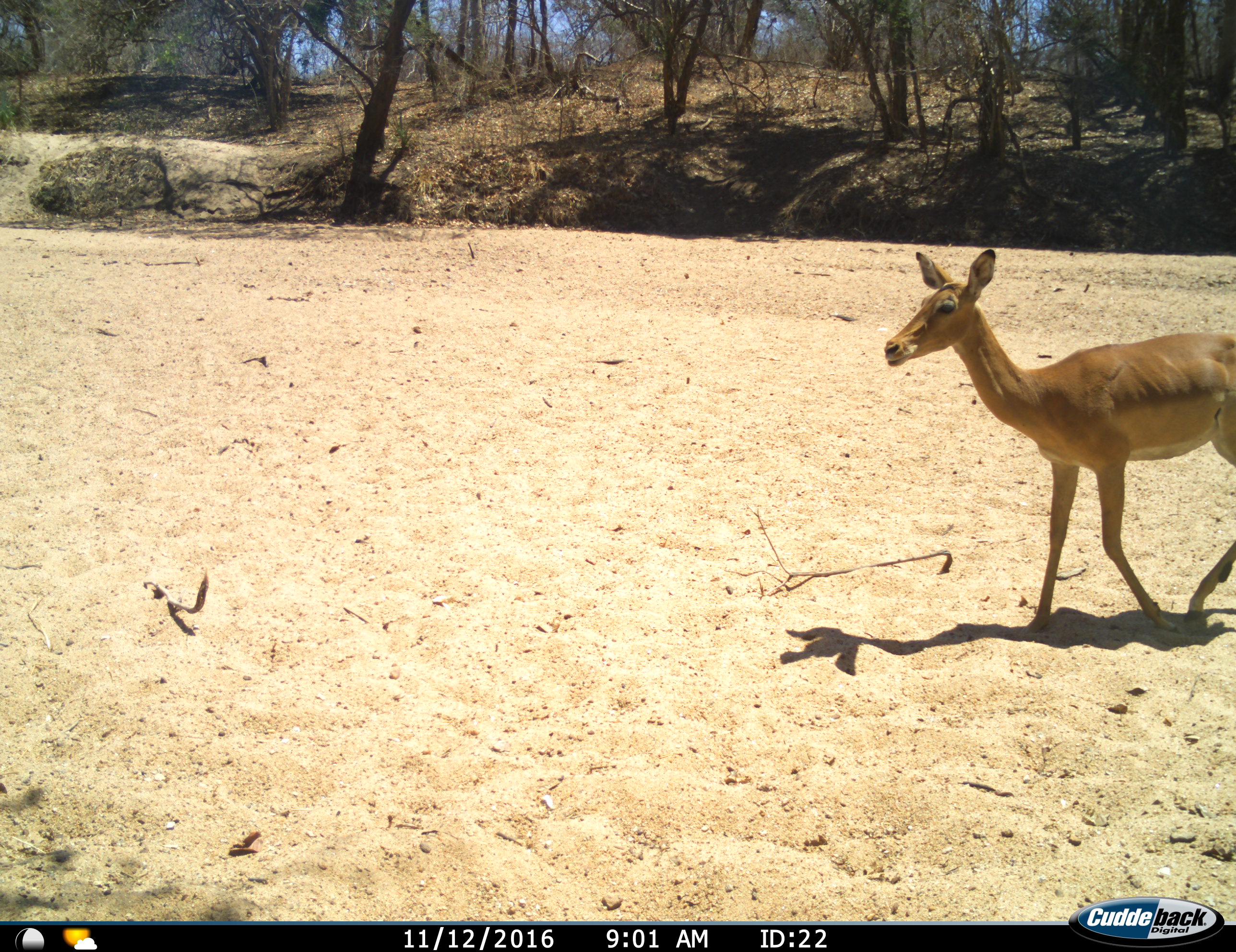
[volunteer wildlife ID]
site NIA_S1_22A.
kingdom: Animalia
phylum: Chordata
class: Mammalia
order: Artiodactyla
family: Bovidae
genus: Aepyceros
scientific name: Aepyceros melampus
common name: impala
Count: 1.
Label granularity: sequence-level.